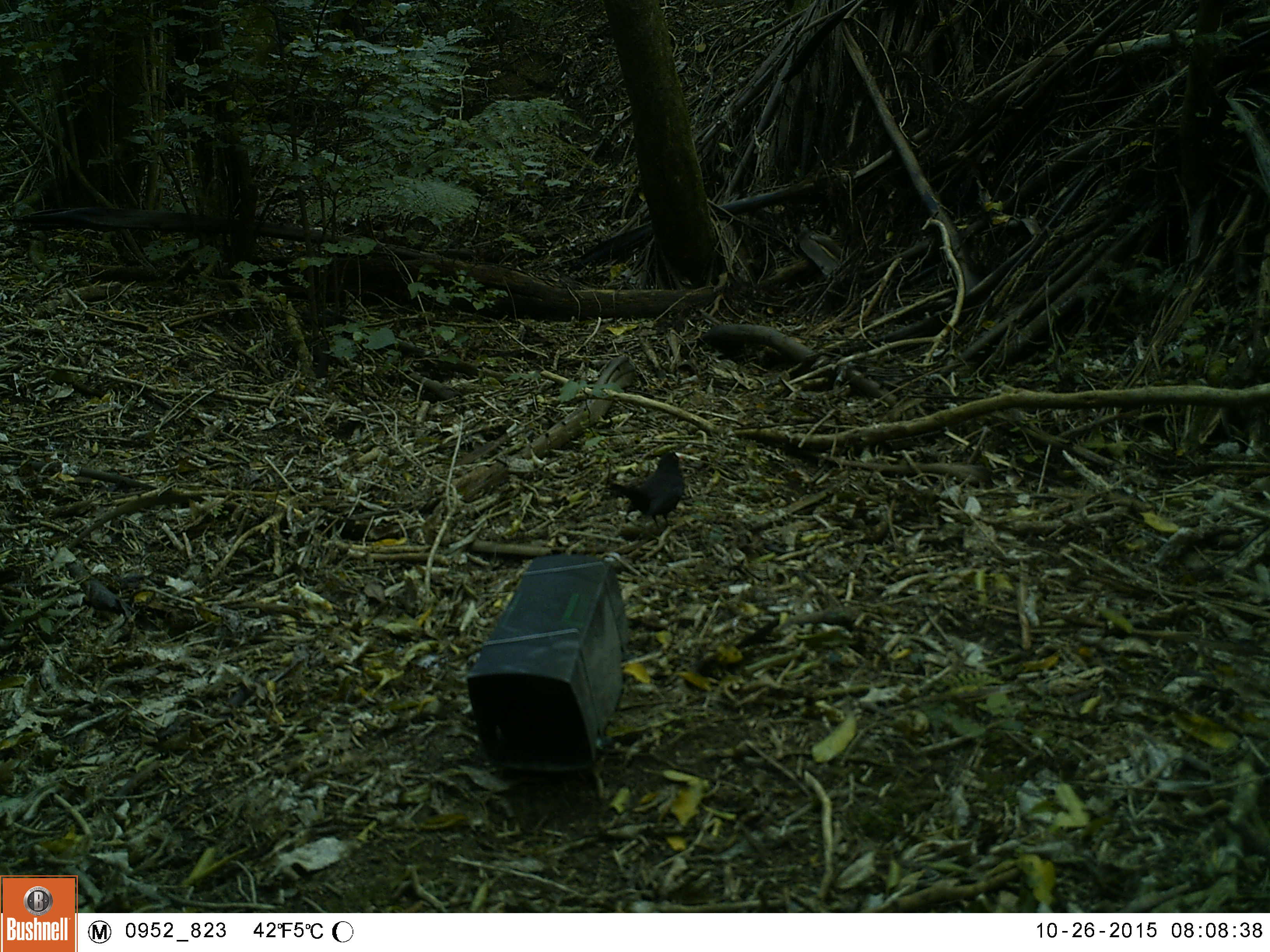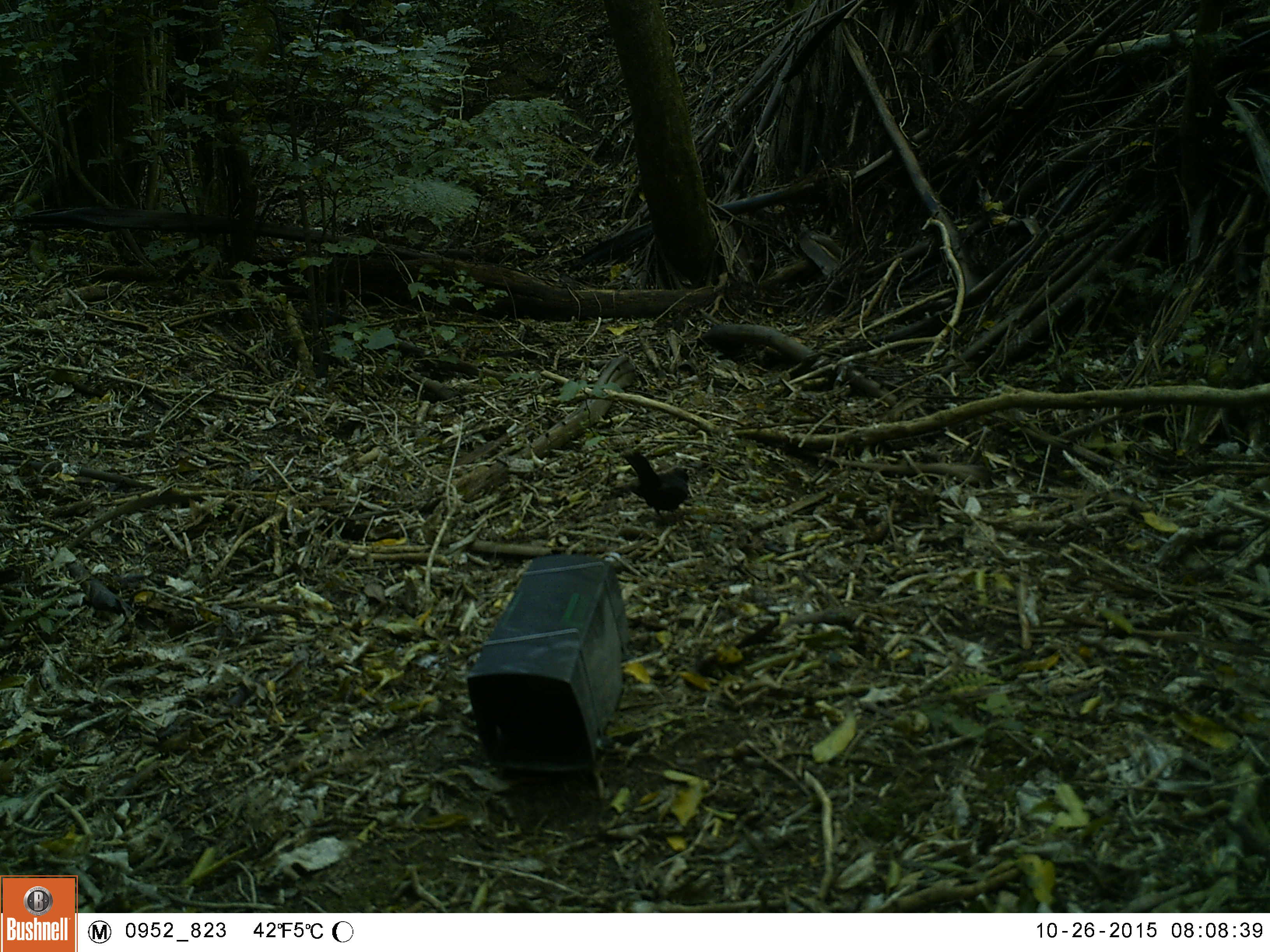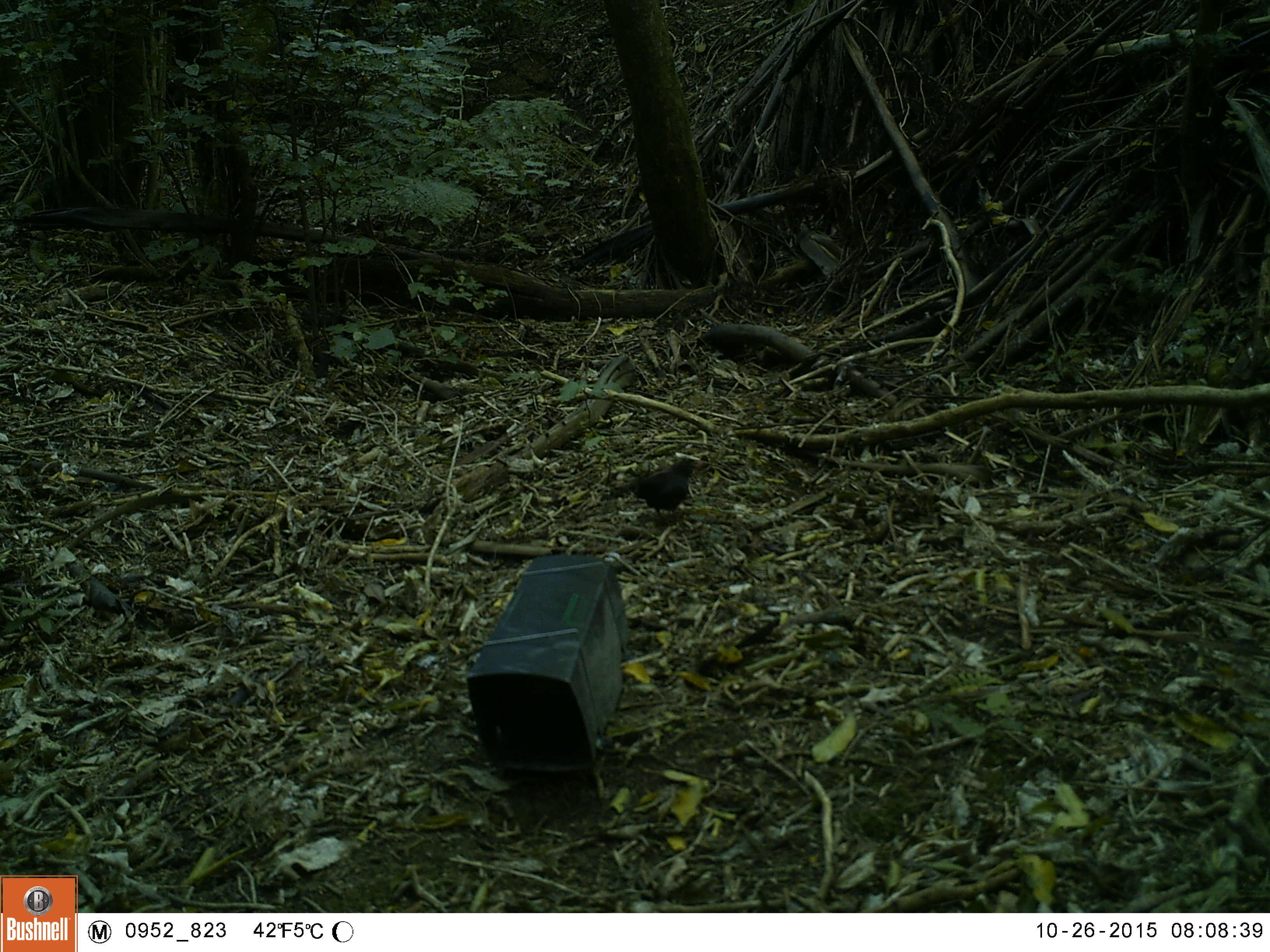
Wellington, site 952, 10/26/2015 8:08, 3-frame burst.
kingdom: Animalia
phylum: Chordata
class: Aves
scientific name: Aves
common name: bird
Bird (Aves).